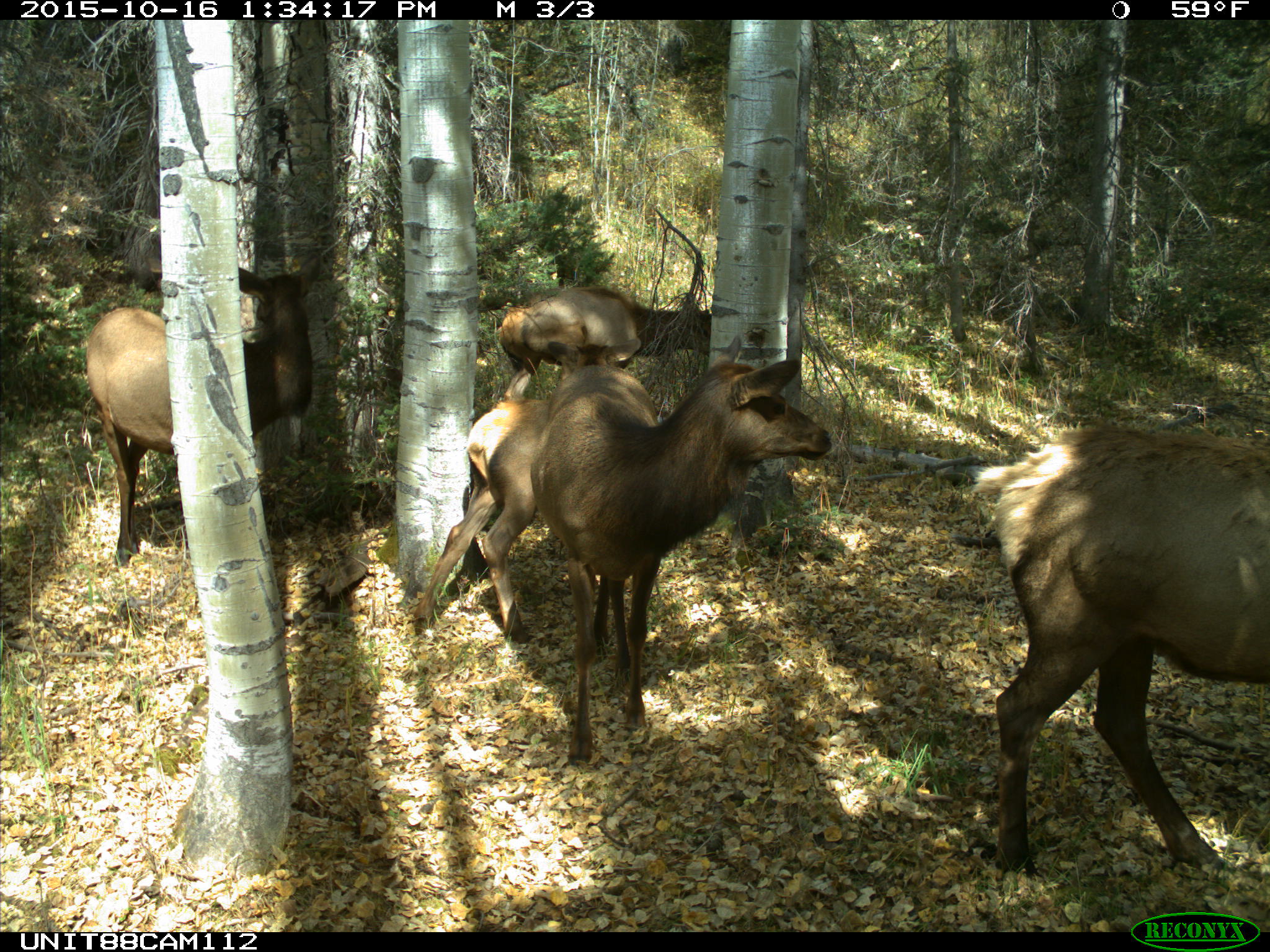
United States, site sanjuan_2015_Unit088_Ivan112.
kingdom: Animalia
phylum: Chordata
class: Mammalia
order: Artiodactyla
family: Cervidae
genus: Cervus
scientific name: Cervus elaphus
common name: red deer